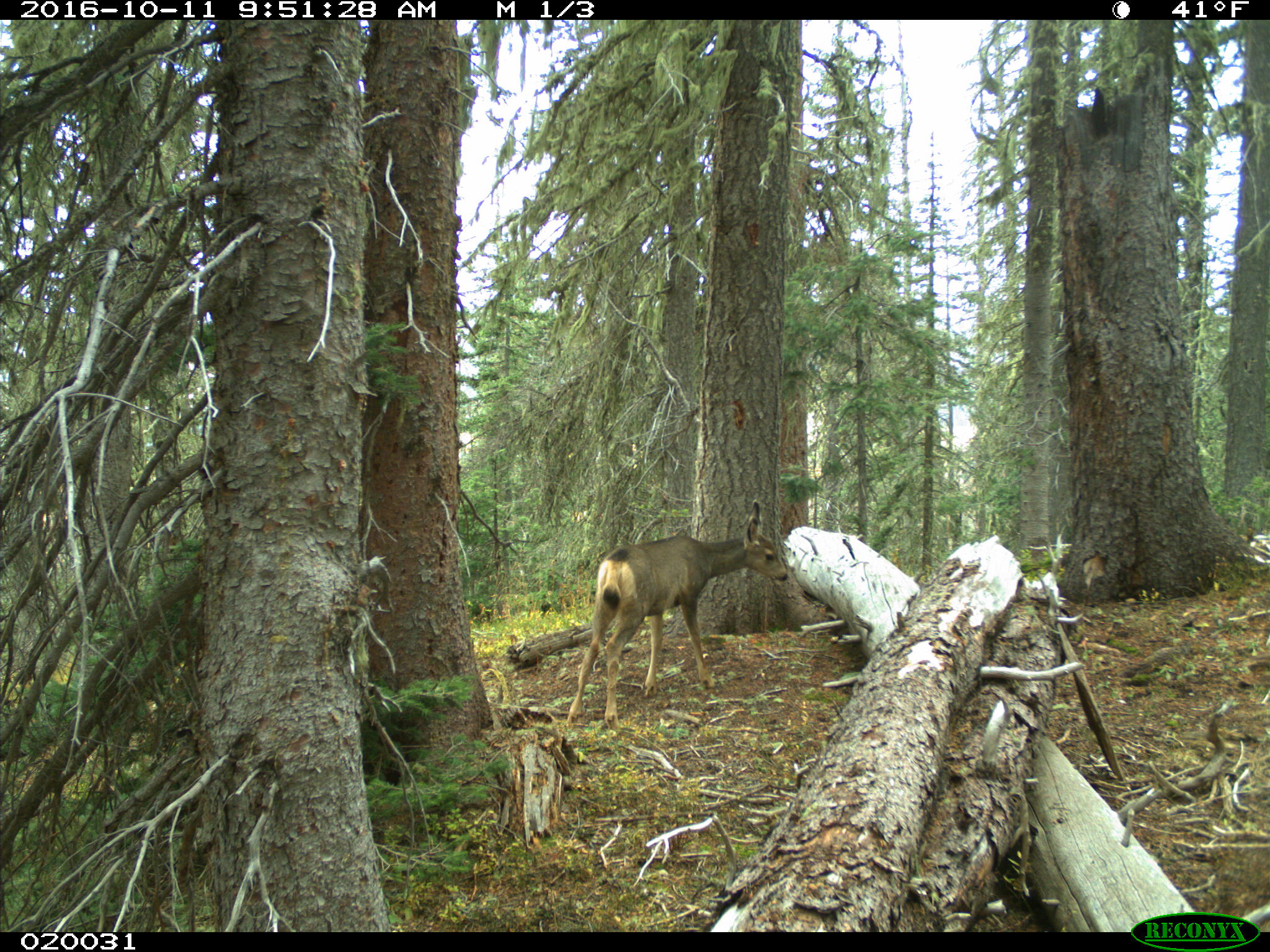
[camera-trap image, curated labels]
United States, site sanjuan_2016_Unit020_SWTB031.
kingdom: Animalia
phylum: Chordata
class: Mammalia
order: Artiodactyla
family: Cervidae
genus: Odocoileus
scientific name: Odocoileus hemionus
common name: mule deer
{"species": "Odocoileus hemionus (mule deer)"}